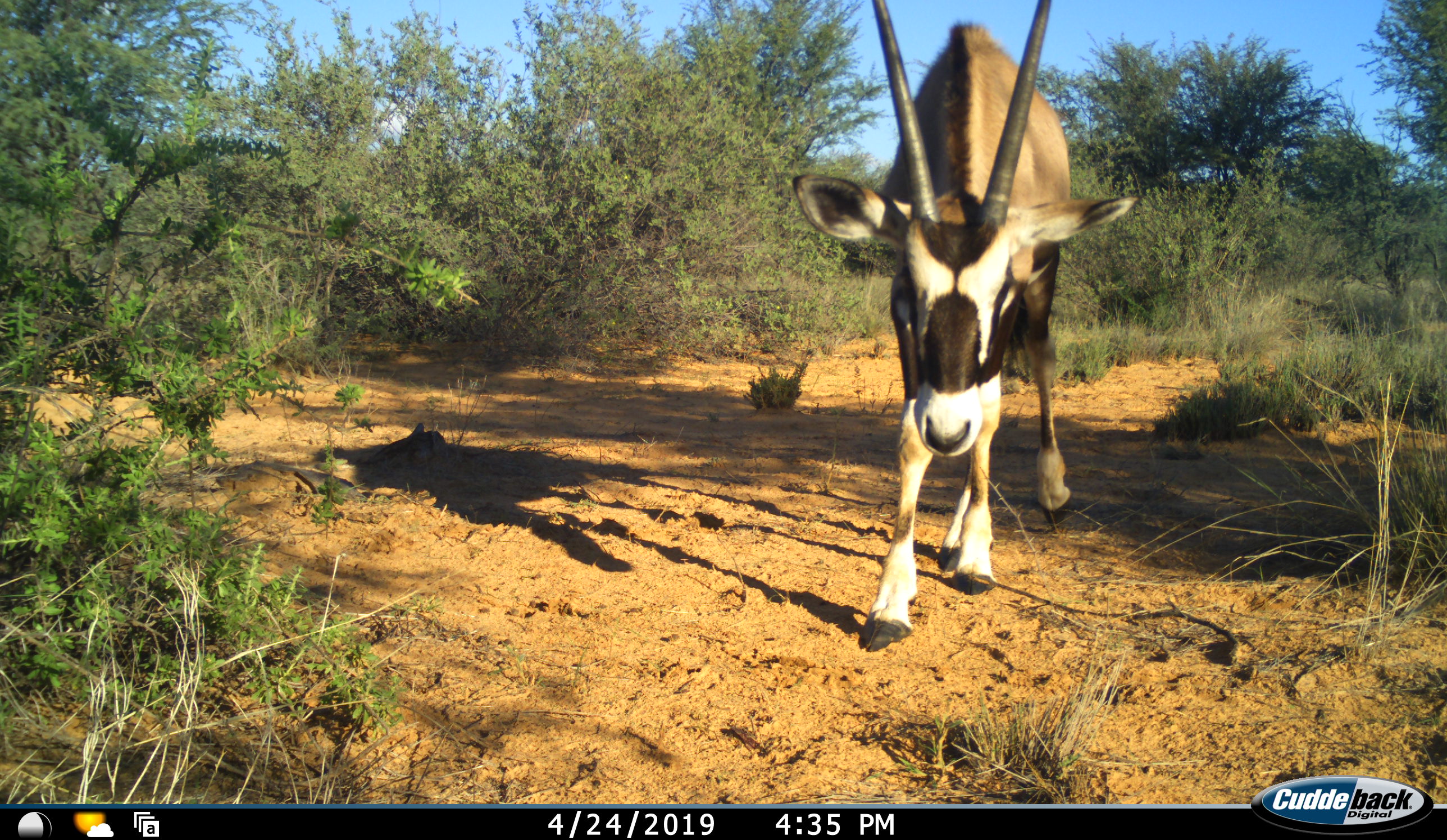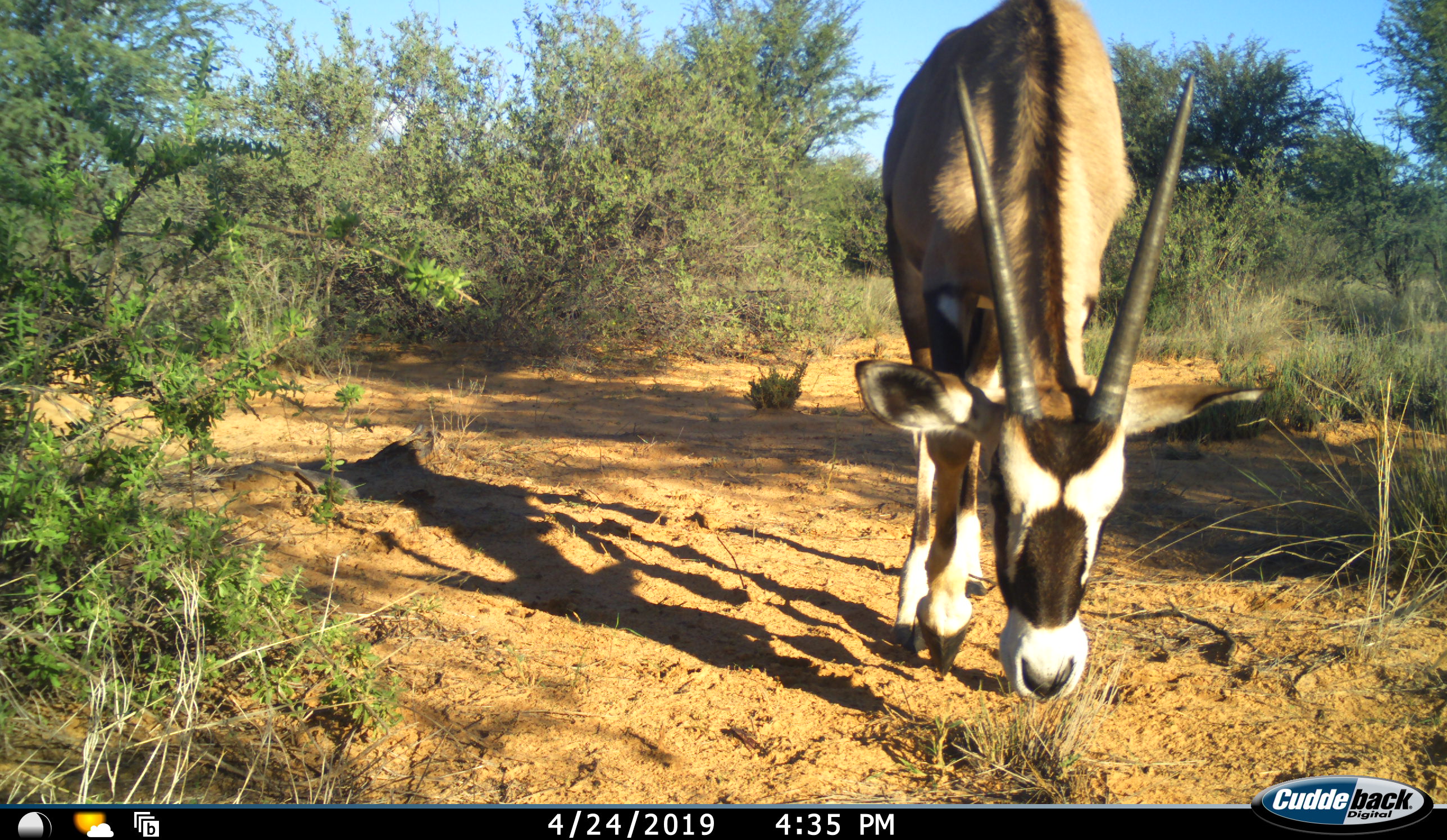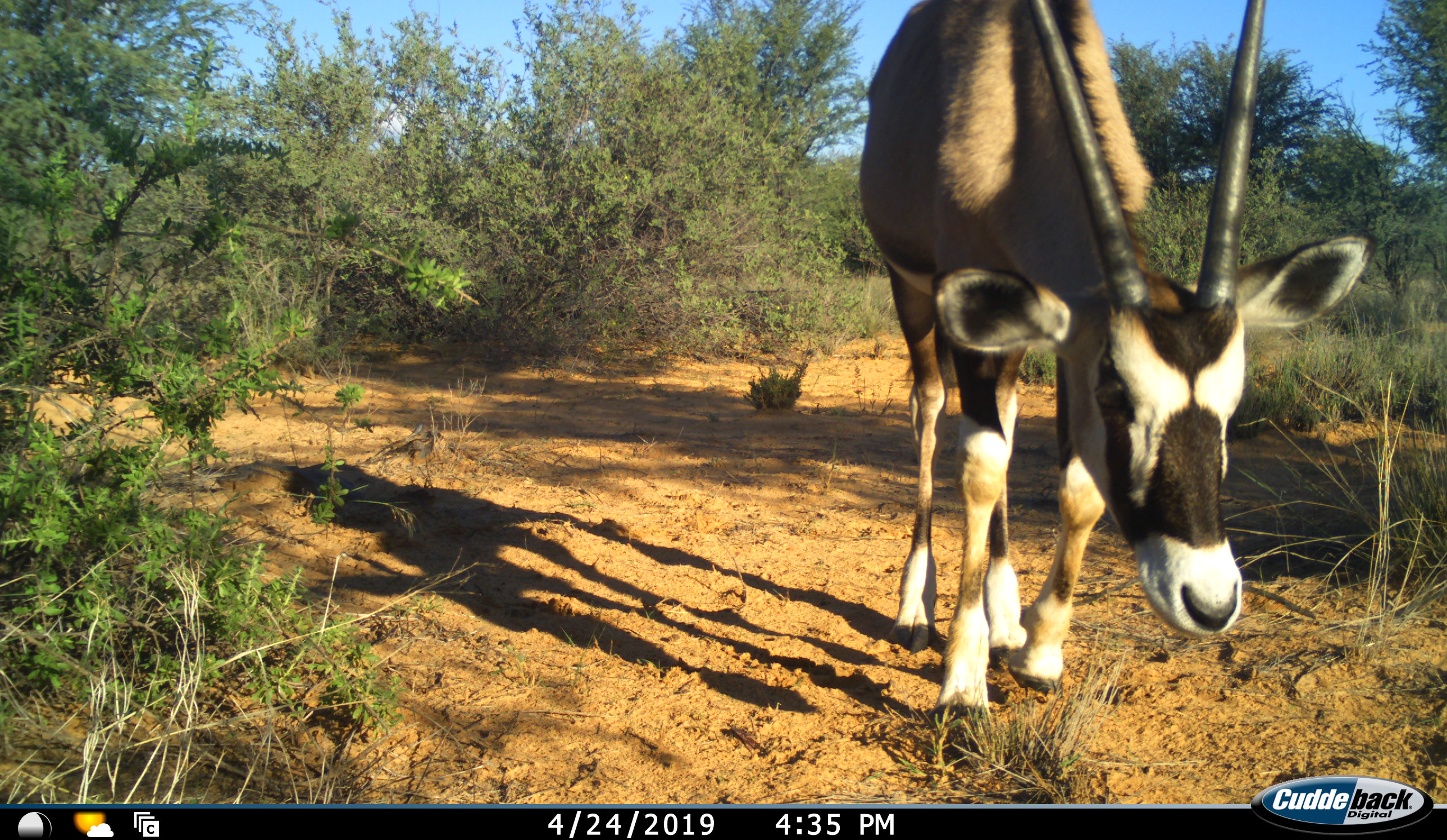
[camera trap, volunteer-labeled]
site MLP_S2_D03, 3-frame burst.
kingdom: Animalia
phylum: Chordata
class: Mammalia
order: Artiodactyla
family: Bovidae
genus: Oryx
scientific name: Oryx gazella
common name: gemsbok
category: oryx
Oryx (gemsbok) (Oryx gazella), count 1. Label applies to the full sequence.